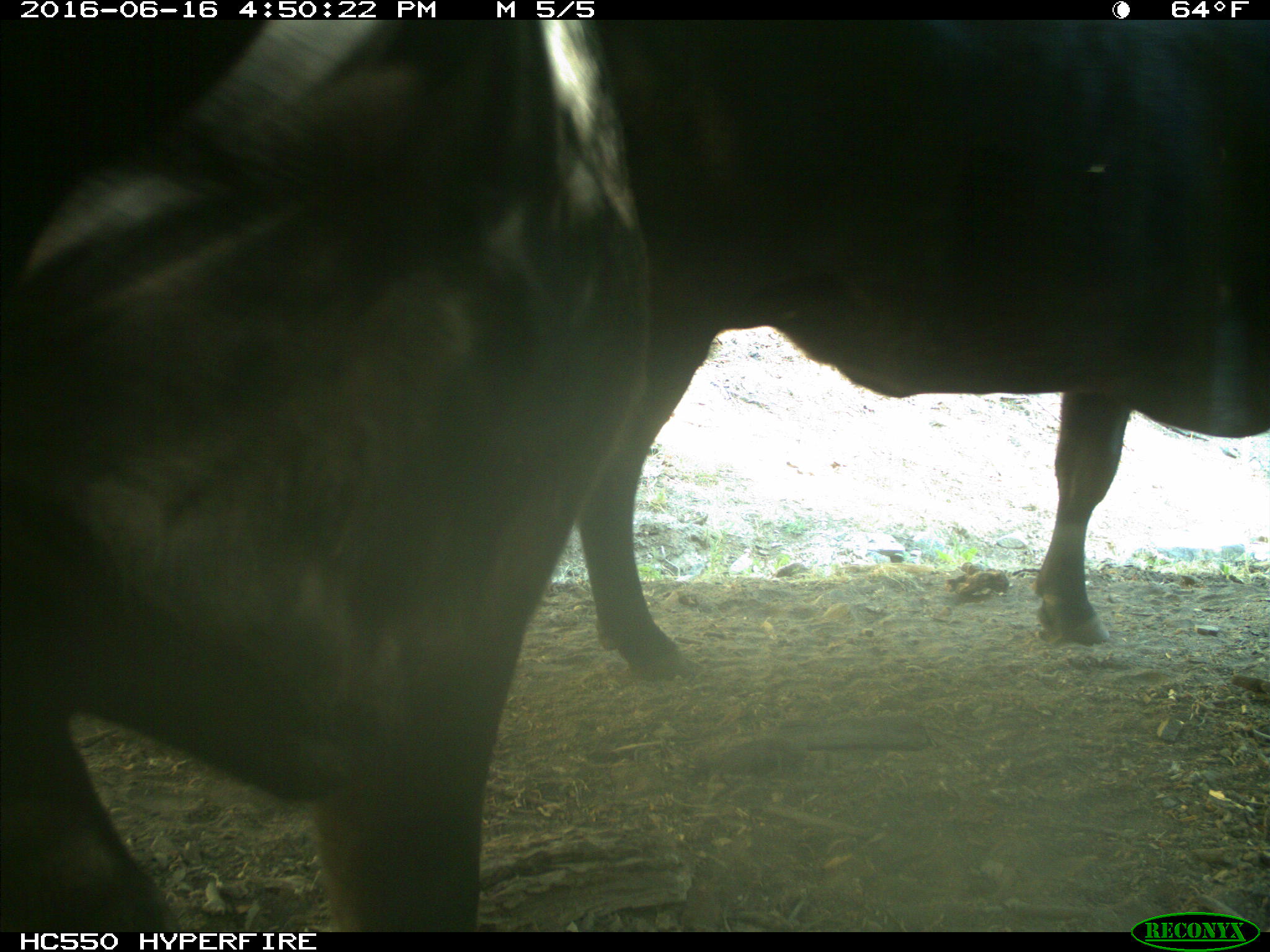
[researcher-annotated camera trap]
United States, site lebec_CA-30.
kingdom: Animalia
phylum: Chordata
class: Mammalia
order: Artiodactyla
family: Bovidae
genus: Bos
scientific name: Bos taurus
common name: domestic cow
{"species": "Bos taurus (domestic cow)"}